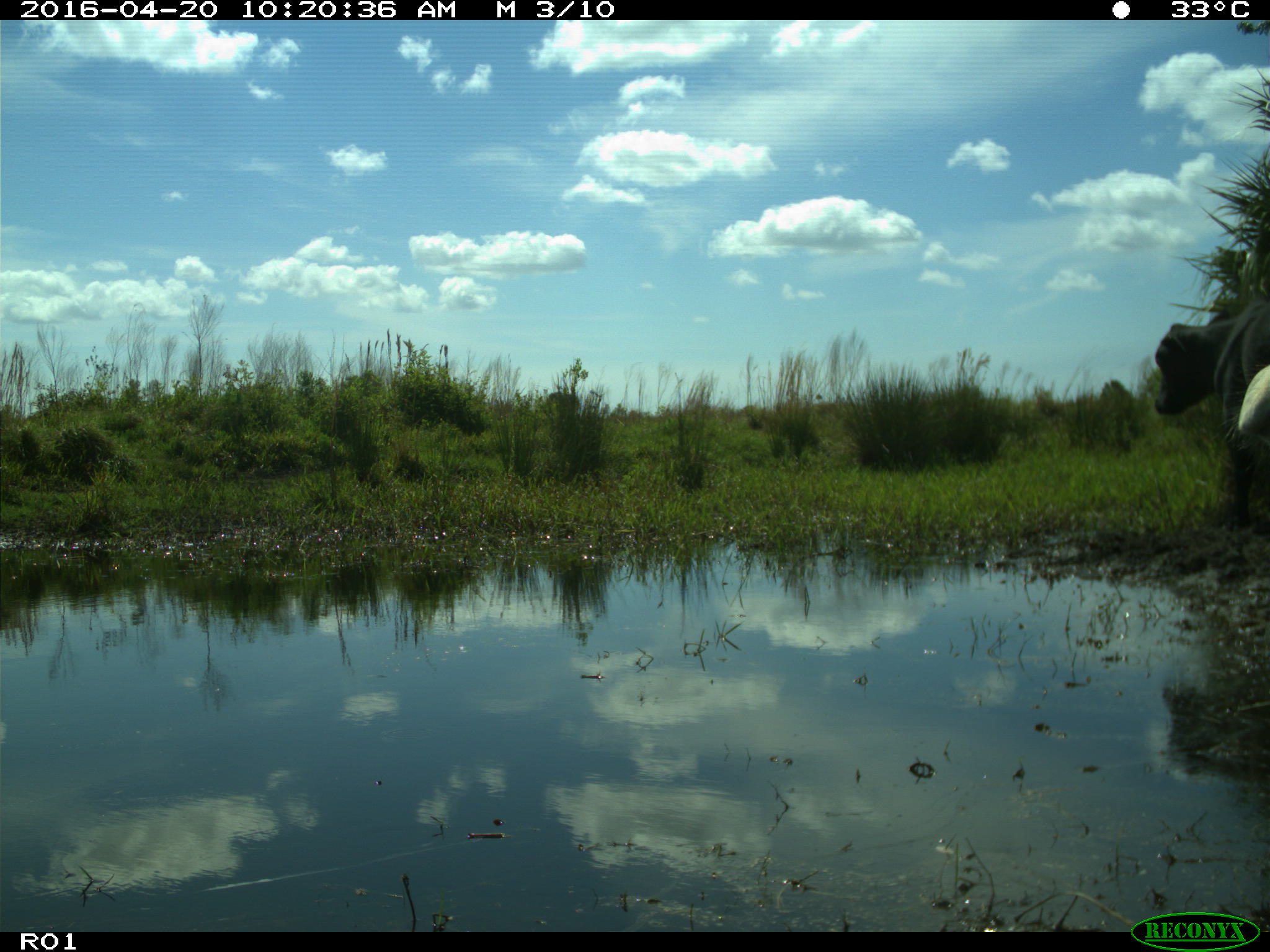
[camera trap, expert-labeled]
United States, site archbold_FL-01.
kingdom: Animalia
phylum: Chordata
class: Mammalia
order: Artiodactyla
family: Bovidae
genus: Bos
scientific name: Bos taurus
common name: domestic cow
Bos taurus (domestic cow).